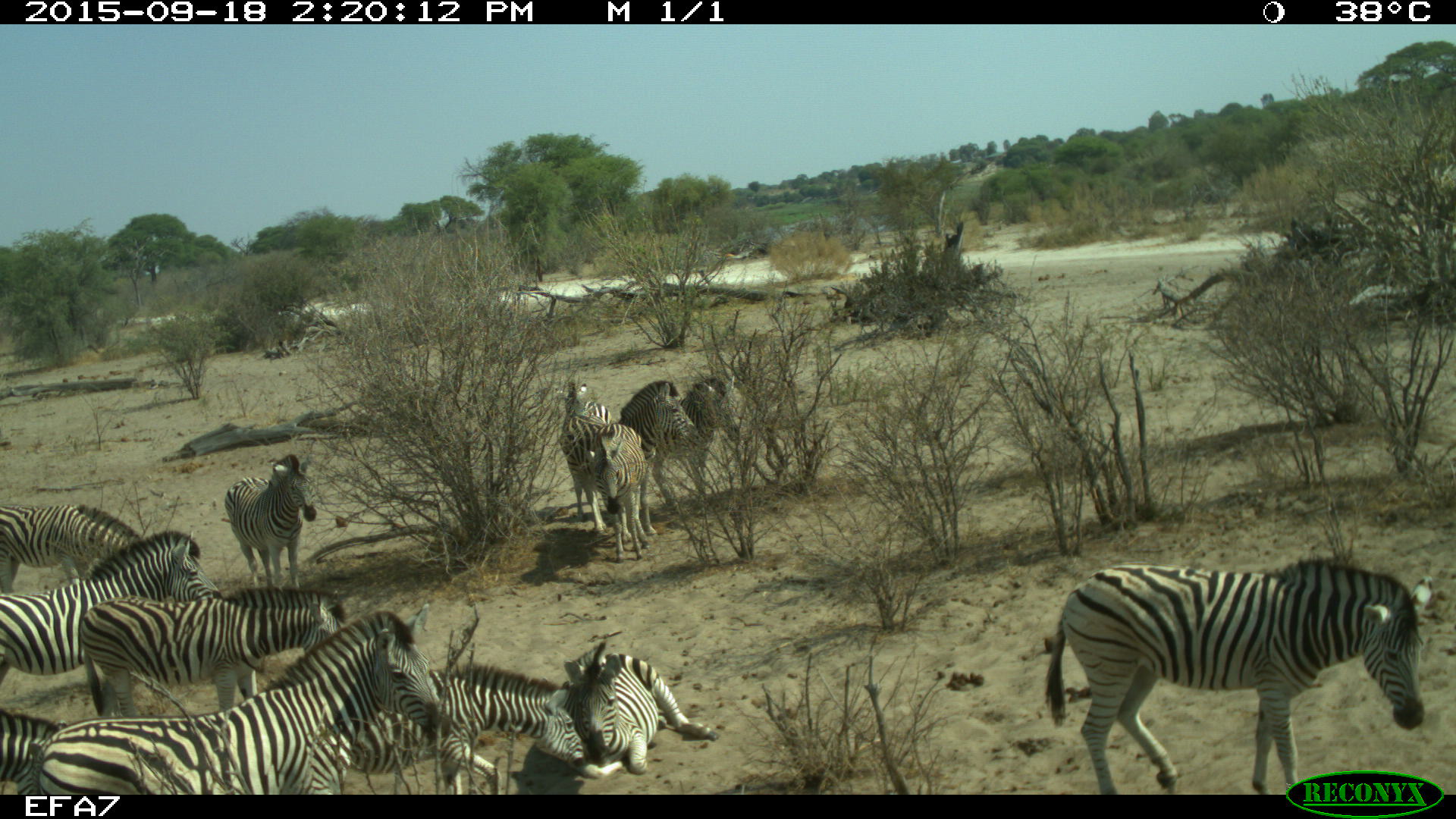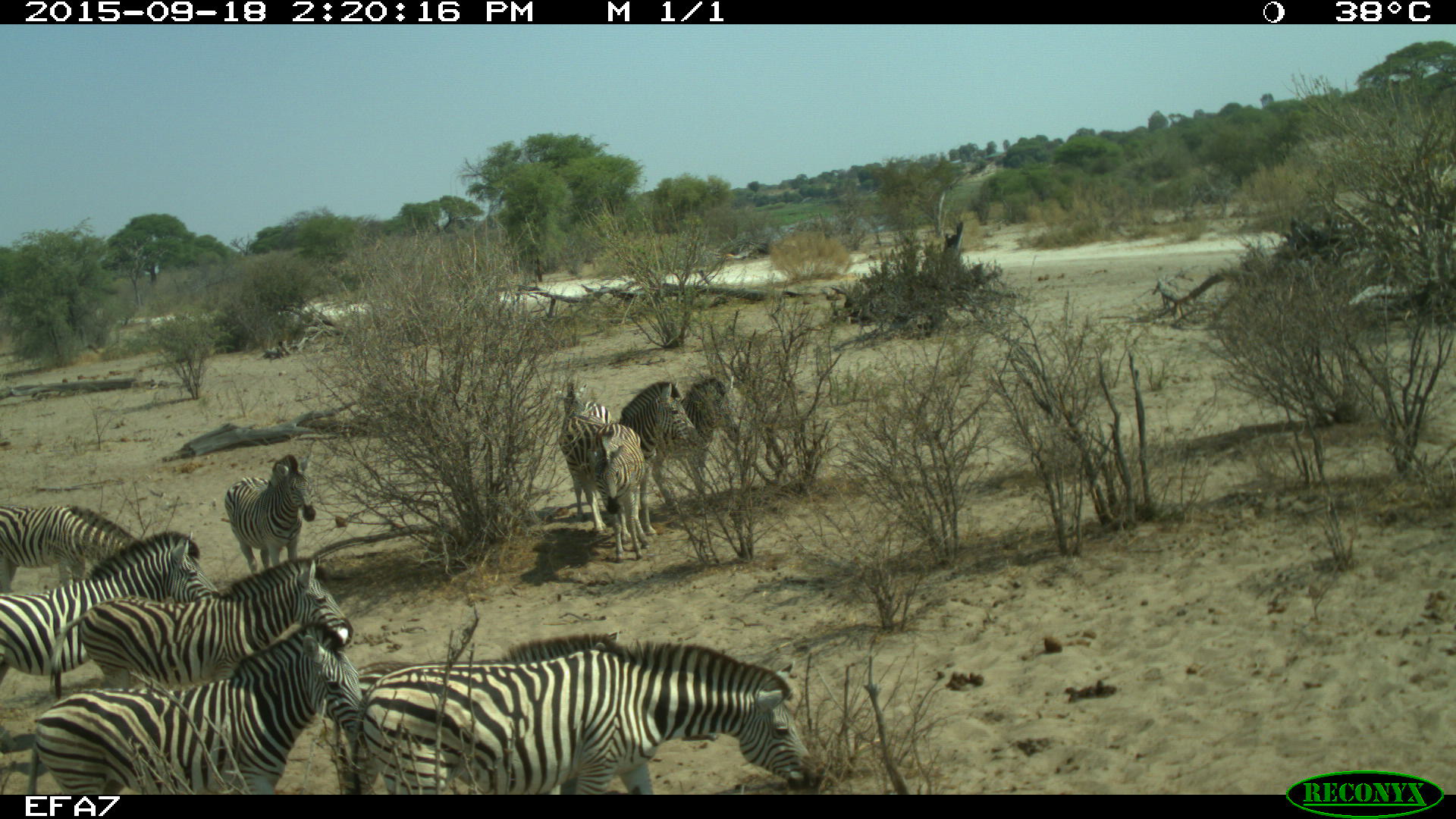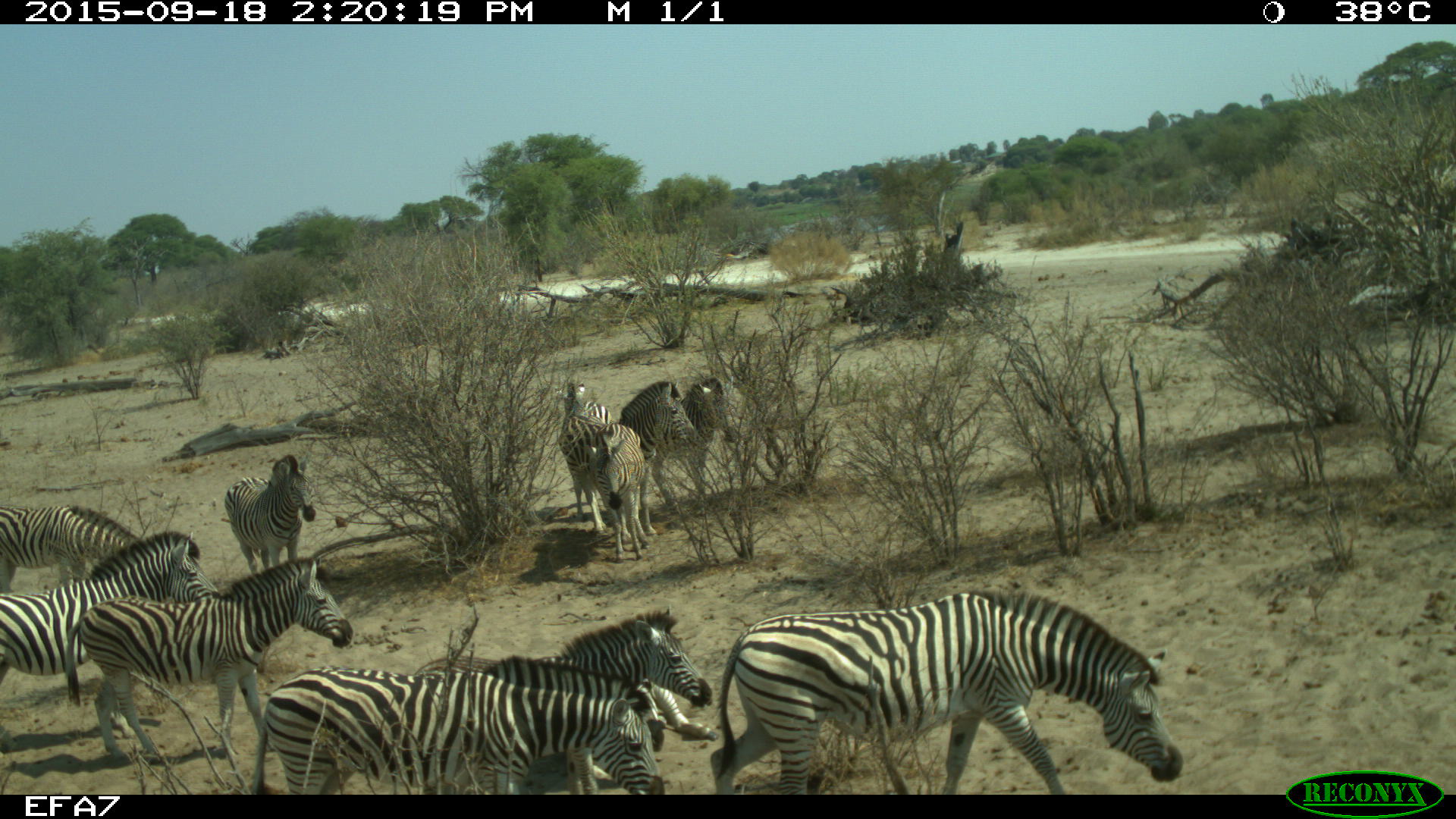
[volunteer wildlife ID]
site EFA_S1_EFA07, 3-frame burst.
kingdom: Animalia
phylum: Chordata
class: Mammalia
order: Perissodactyla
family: Equidae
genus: Equus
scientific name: Equus quagga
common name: plains zebra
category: zebraplains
Zebraplains (plains zebra) (Equus quagga), count 11-50. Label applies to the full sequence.